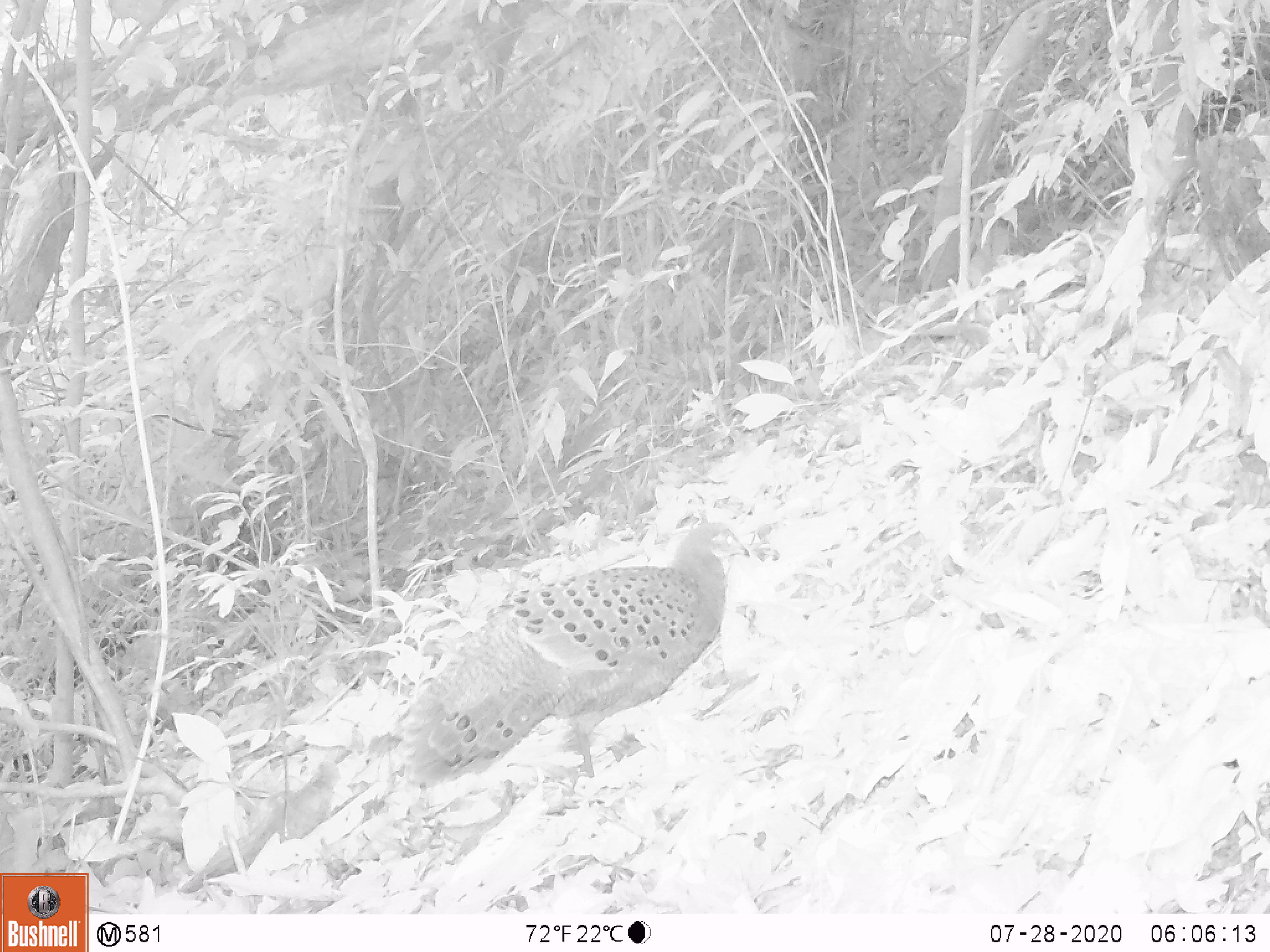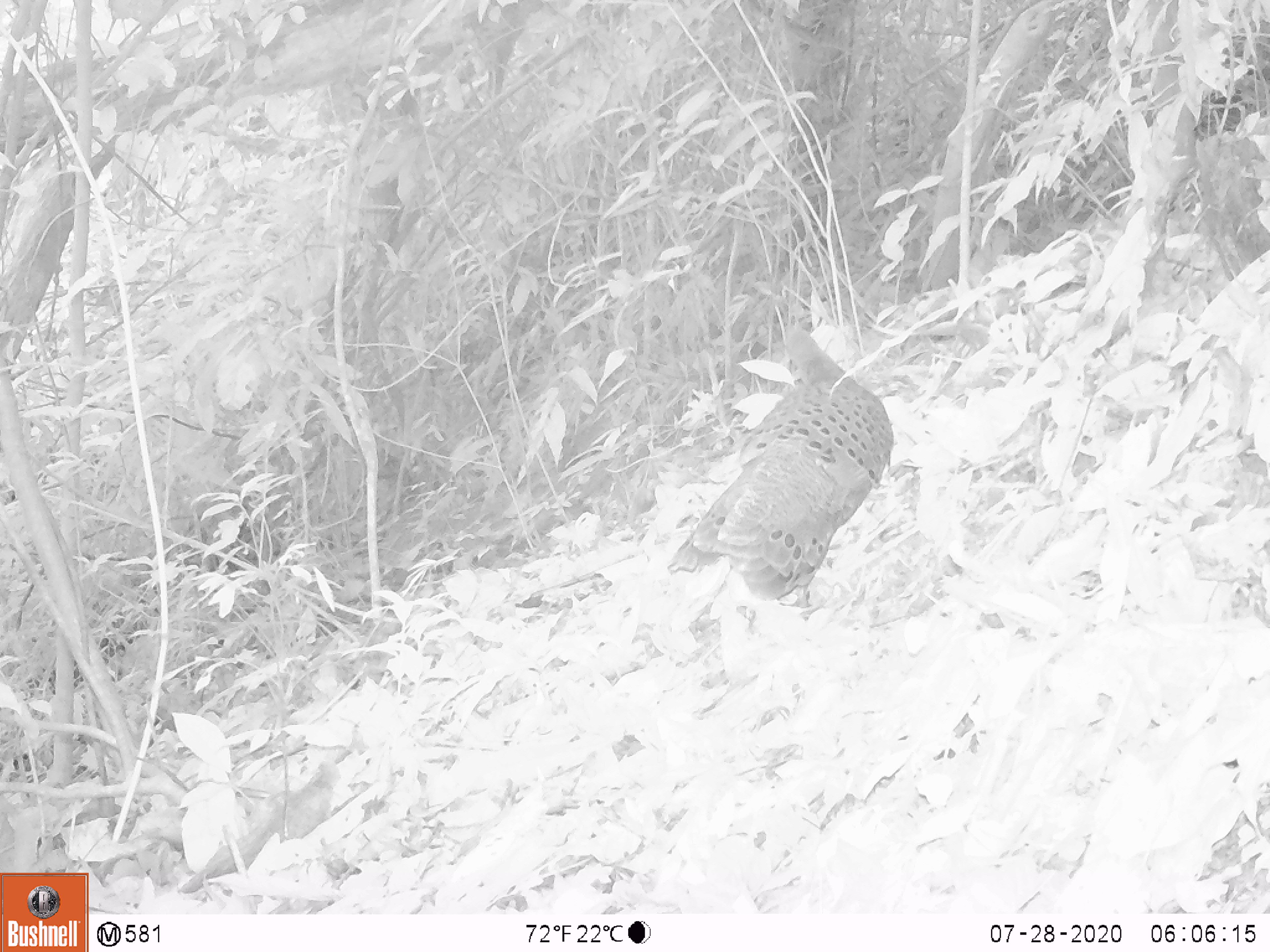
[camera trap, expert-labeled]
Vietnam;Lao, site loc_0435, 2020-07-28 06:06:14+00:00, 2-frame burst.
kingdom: Animalia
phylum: Chordata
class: Aves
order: Galliformes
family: Phasianidae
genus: Polyplectron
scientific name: Polyplectron bicalcaratum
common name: gray peacock-pheasant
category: grey peacock pheasant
Grey peacock pheasant (gray peacock-pheasant) (Polyplectron bicalcaratum). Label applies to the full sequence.